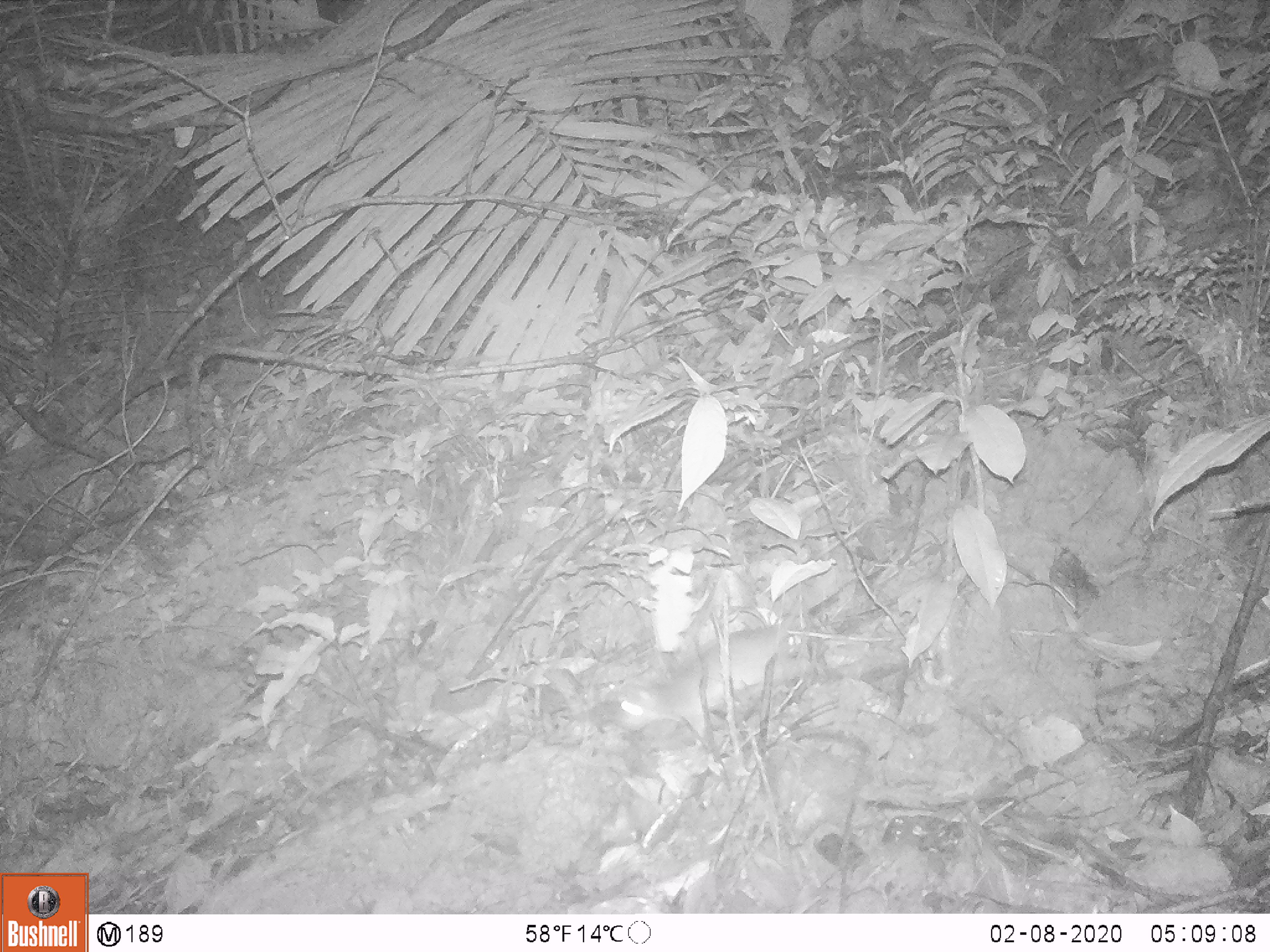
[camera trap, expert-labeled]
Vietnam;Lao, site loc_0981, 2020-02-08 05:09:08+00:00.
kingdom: Animalia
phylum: Chordata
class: Mammalia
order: Rodentia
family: Muridae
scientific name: Muridae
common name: old-world mice and rats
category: unidentified murid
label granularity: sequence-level